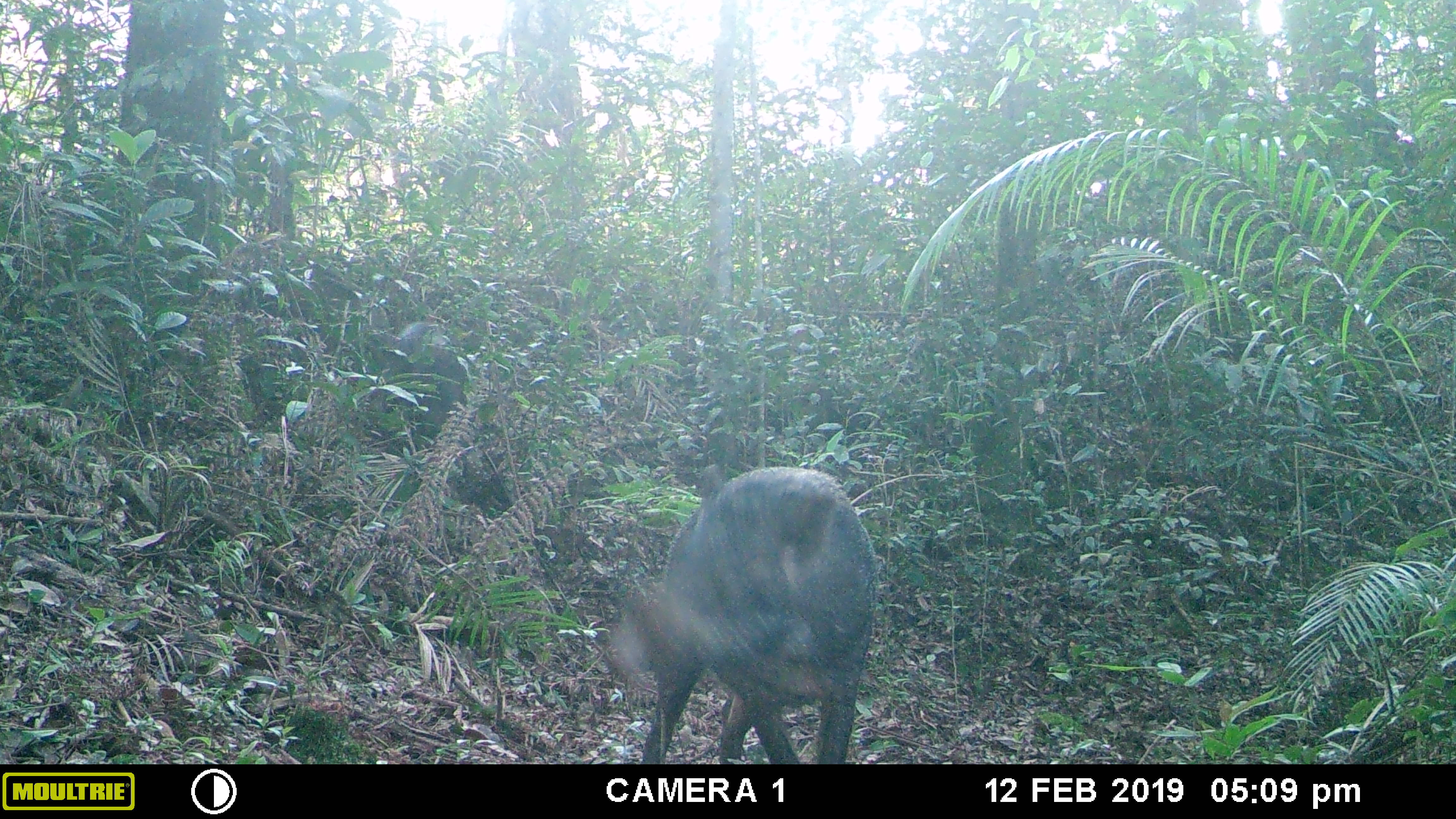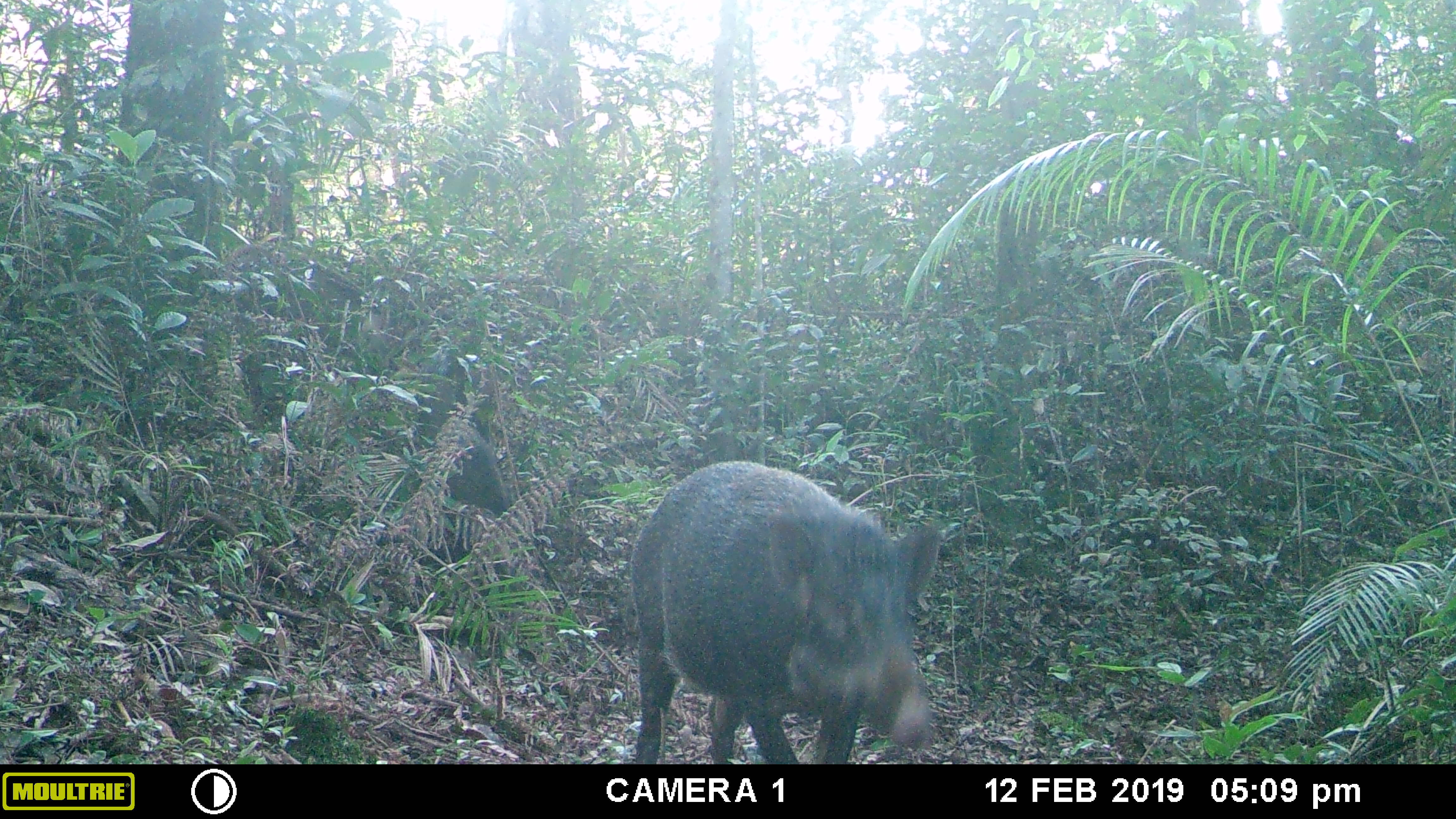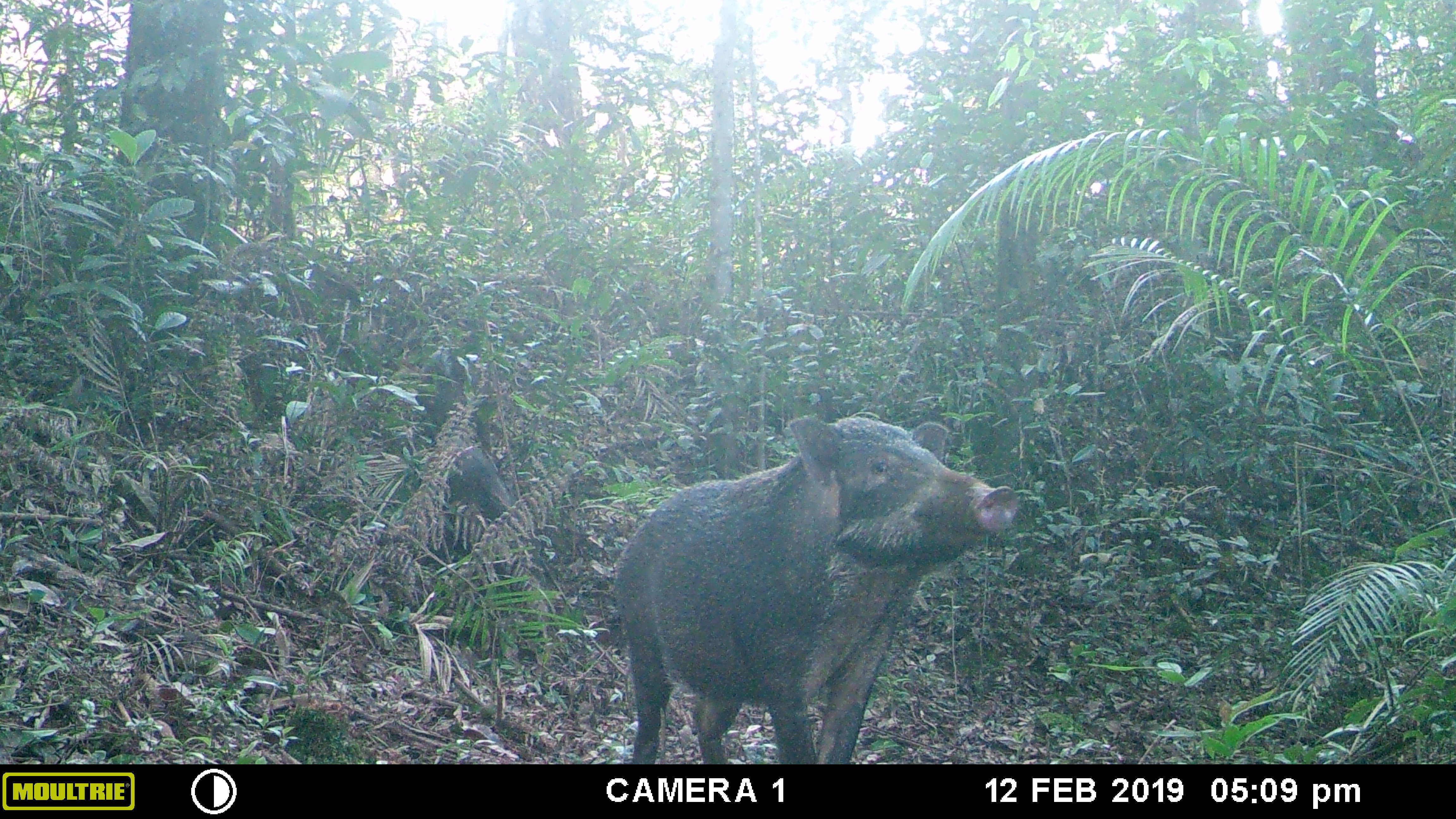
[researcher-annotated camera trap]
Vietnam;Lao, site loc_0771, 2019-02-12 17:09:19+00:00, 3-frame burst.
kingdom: Animalia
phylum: Chordata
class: Mammalia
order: Artiodactyla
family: Suidae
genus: Sus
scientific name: Sus scrofa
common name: eurasian wild pig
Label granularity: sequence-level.